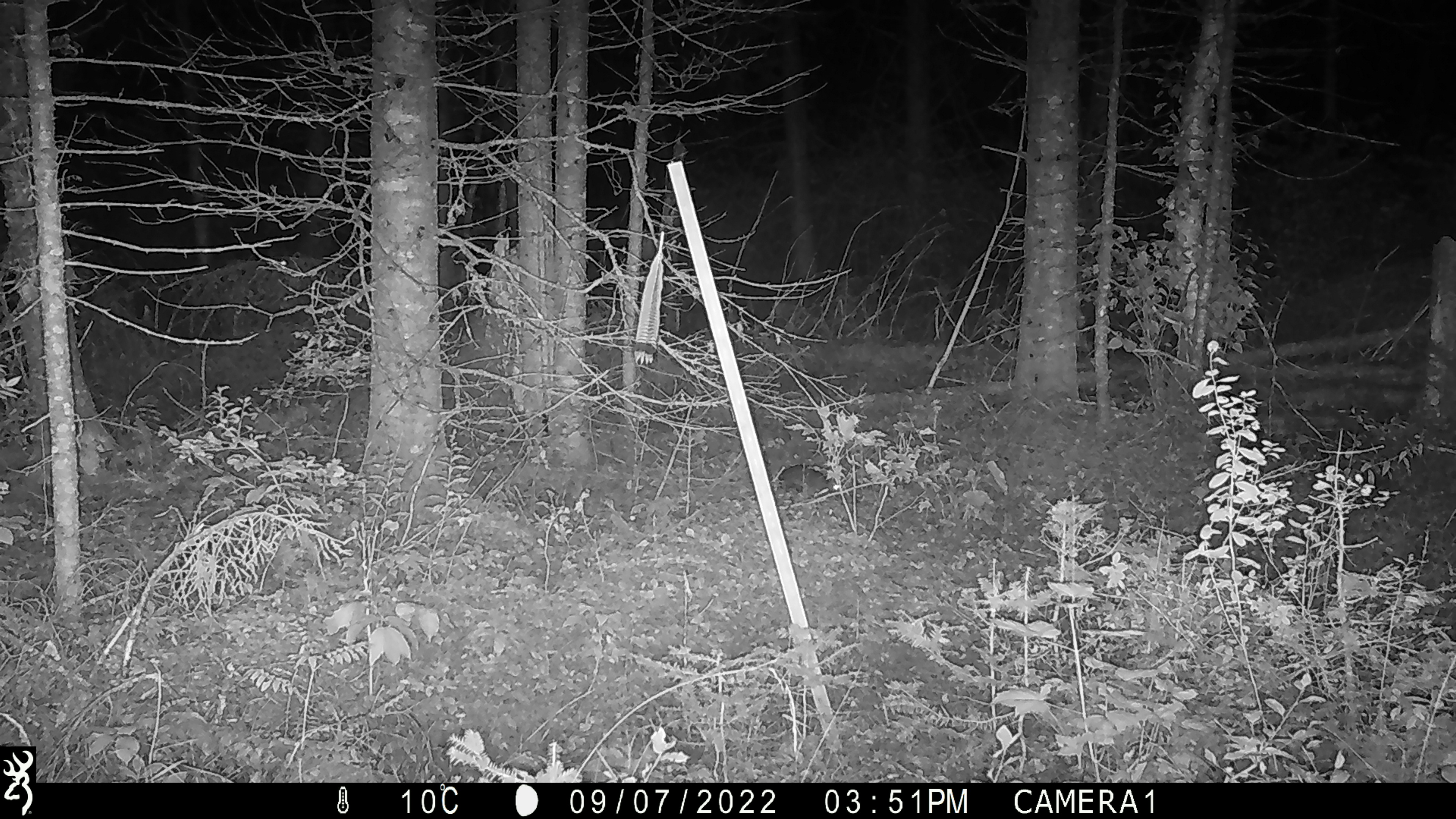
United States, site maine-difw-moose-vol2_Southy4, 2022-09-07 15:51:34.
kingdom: Animalia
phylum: Chordata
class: Mammalia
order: Lagomorpha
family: Leporidae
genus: Lepus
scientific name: Lepus americanus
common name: snowshoe hare